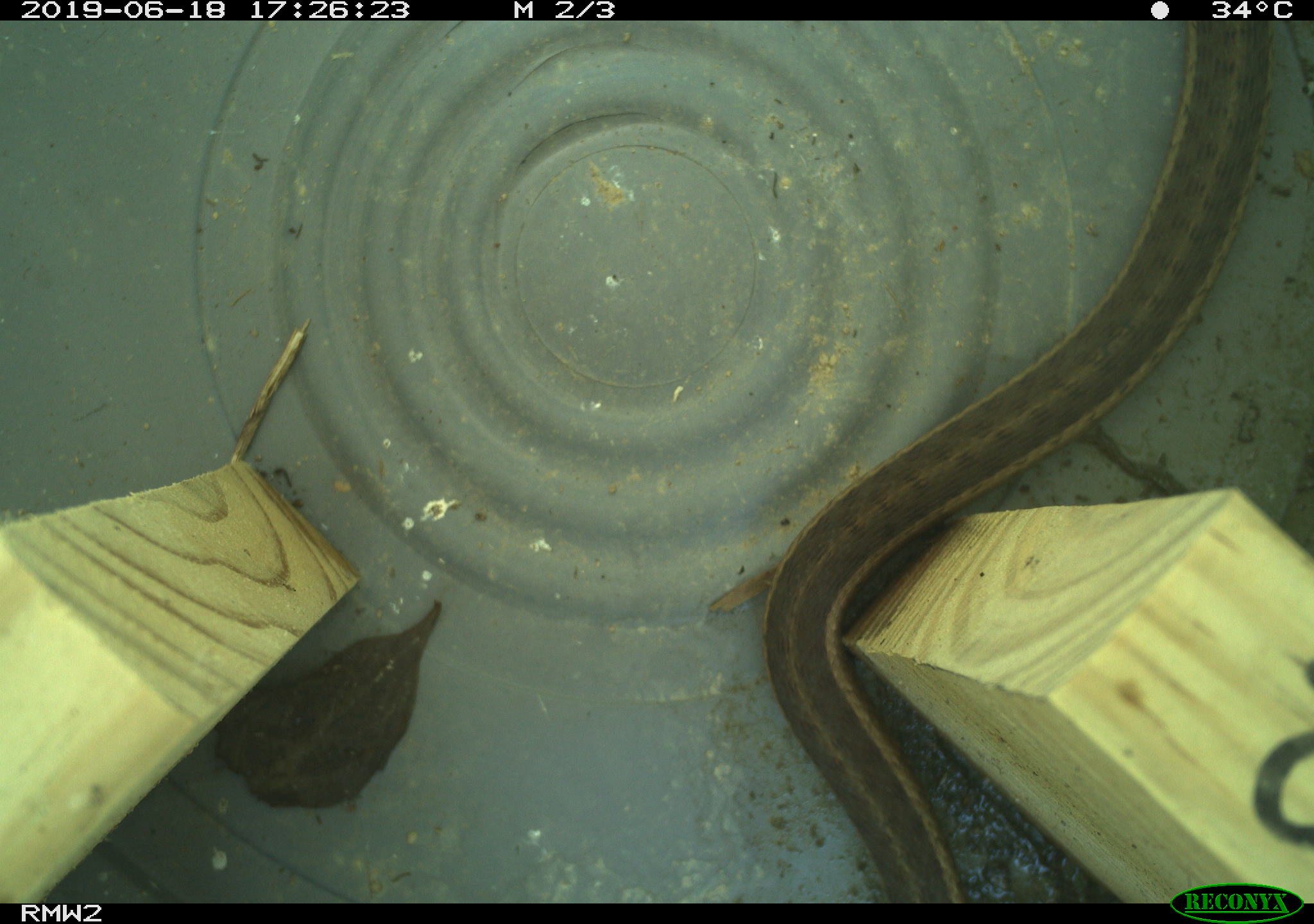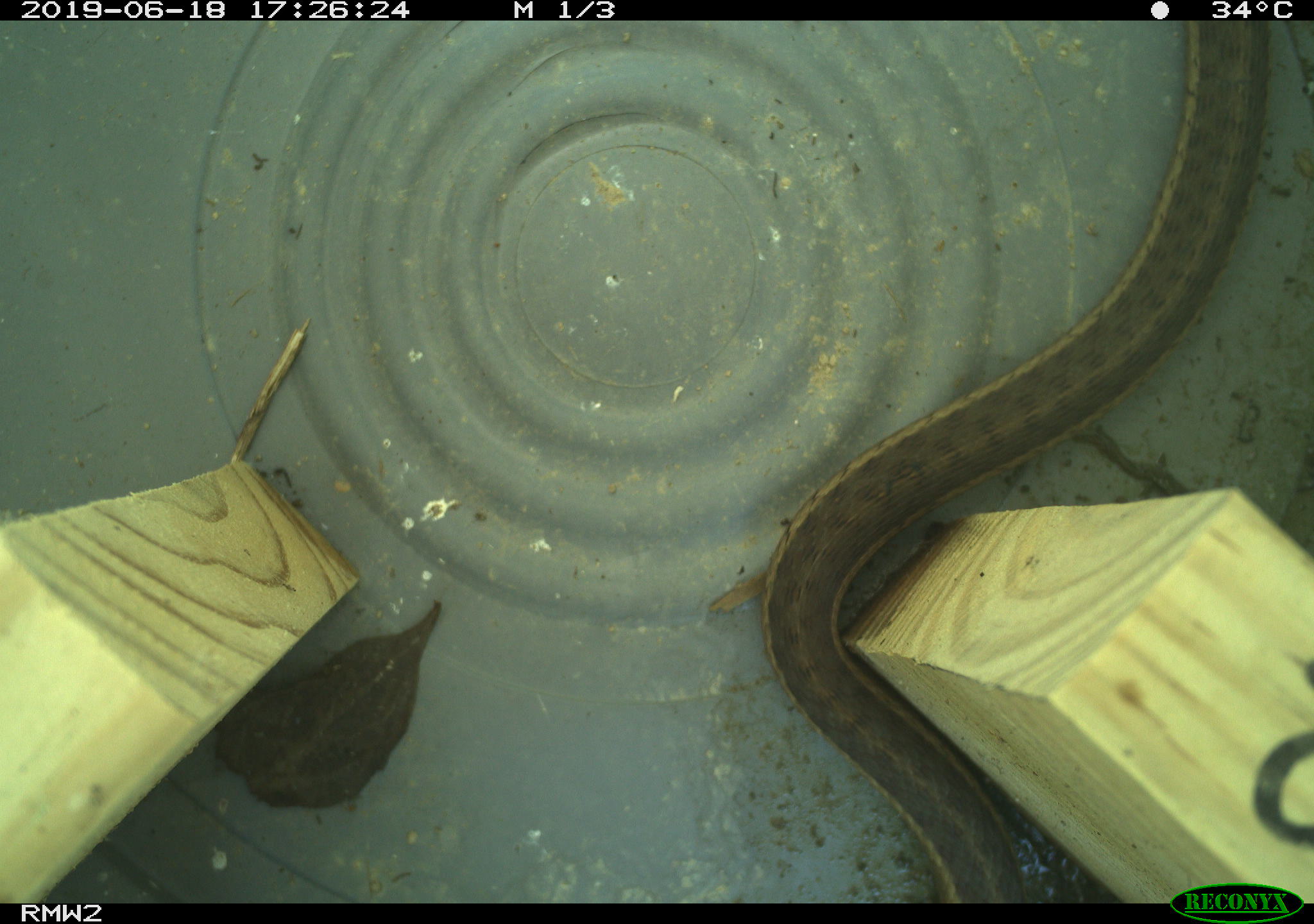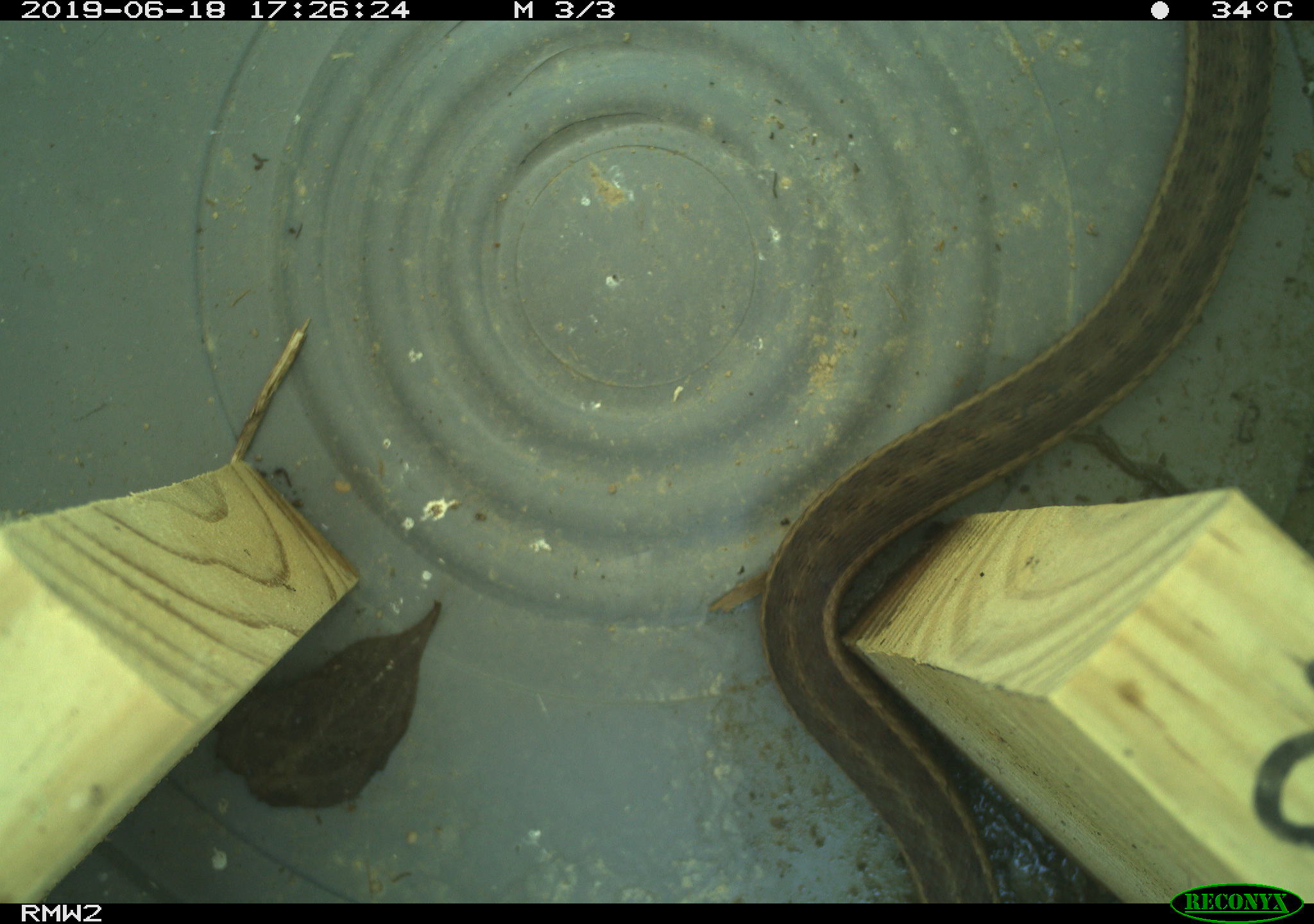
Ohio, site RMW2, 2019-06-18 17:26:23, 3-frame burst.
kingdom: Animalia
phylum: Chordata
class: Reptilia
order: Squamata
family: Colubridae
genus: Thamnophis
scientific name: Thamnophis sirtalis sirtalis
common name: eastern gartersnake